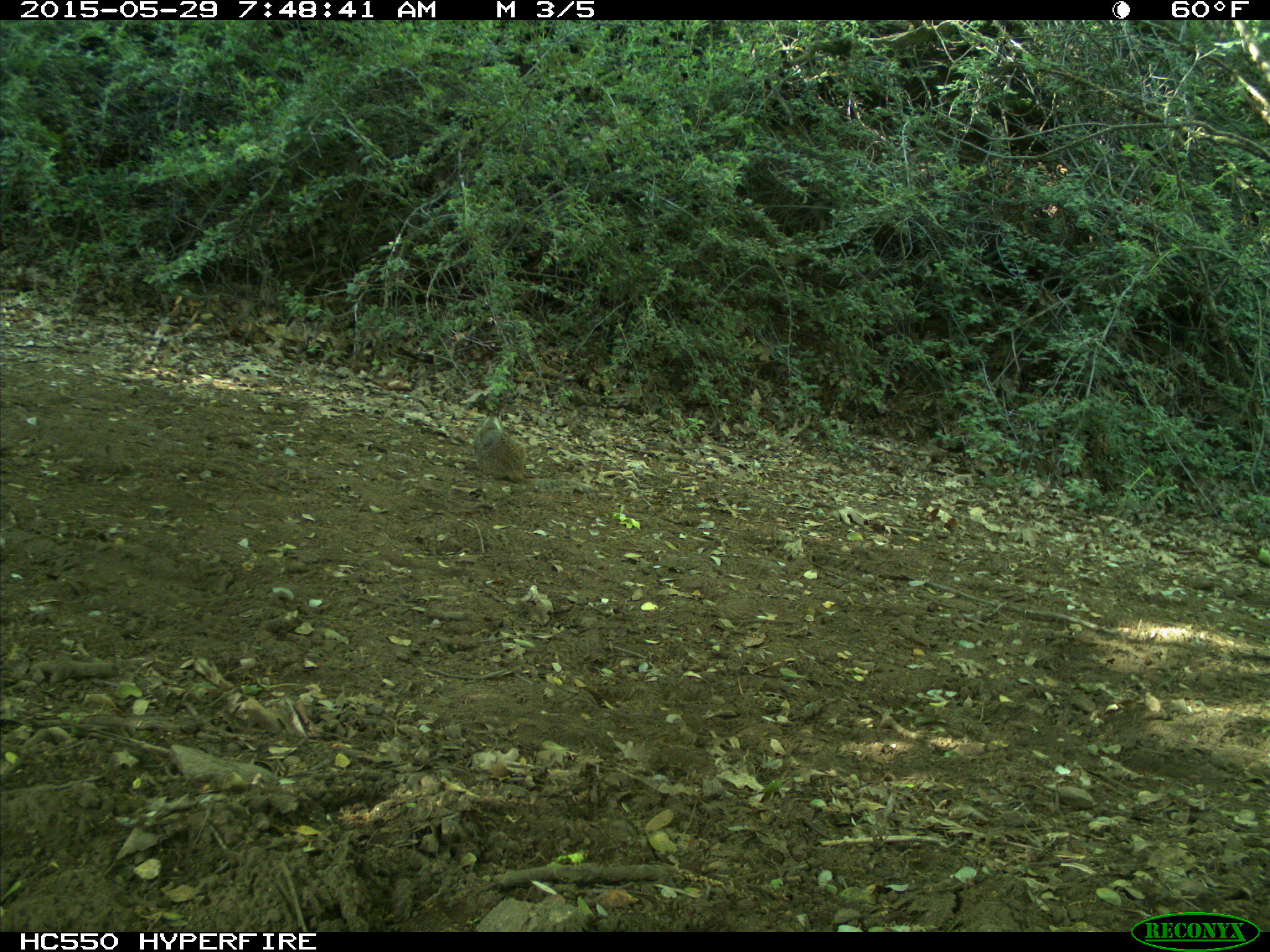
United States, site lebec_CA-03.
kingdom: Animalia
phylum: Chordata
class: Mammalia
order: Rodentia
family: Sciuridae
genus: Otospermophilus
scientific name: Otospermophilus beecheyi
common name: california ground squirrel